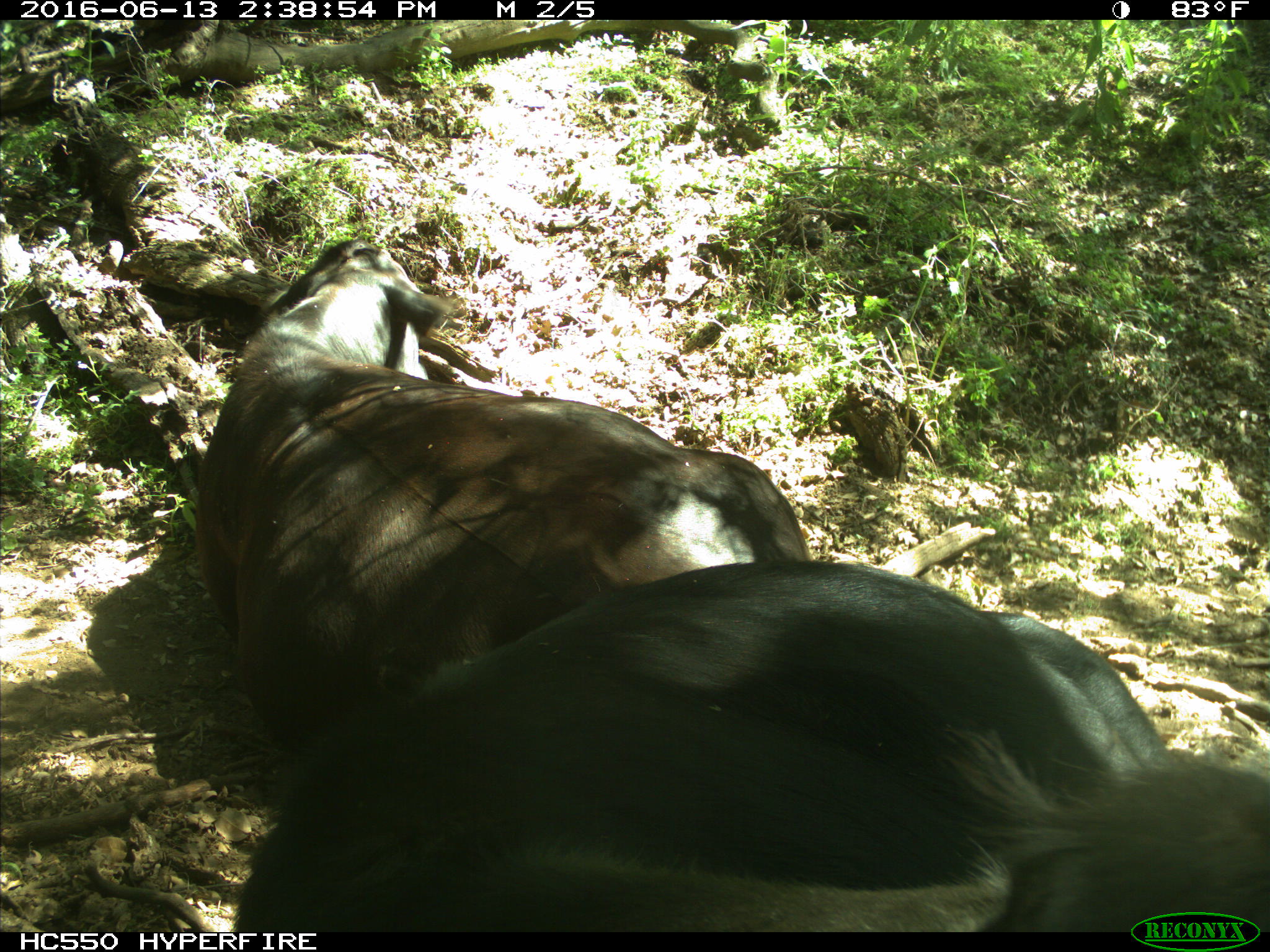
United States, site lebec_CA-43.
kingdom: Animalia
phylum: Chordata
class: Mammalia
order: Artiodactyla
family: Bovidae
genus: Bos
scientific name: Bos taurus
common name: domestic cow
Bos taurus (domestic cow).